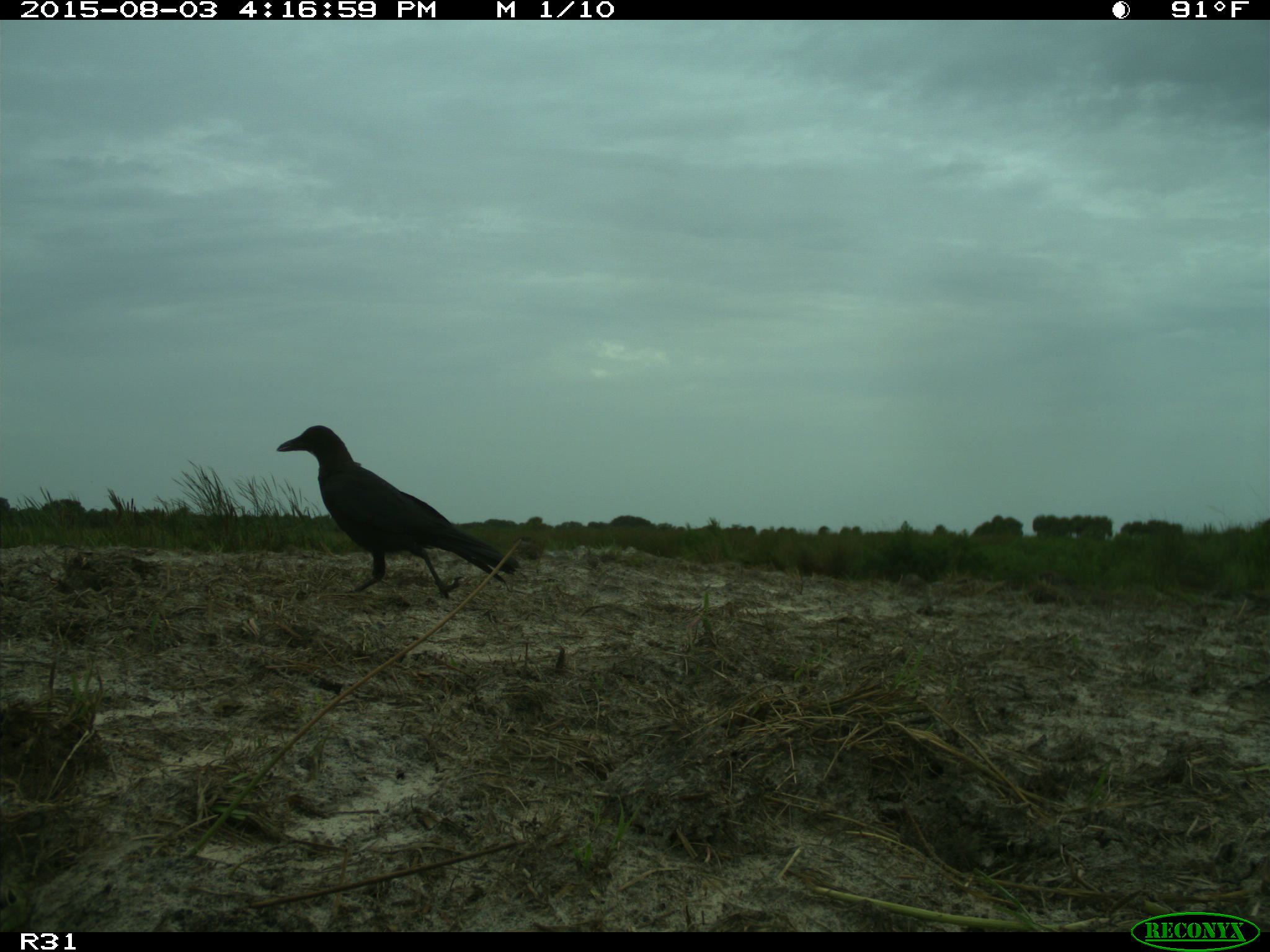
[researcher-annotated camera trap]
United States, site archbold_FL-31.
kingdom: Animalia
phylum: Chordata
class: Aves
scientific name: Aves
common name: birds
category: unidentified bird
Unidentified bird (birds) (Aves).